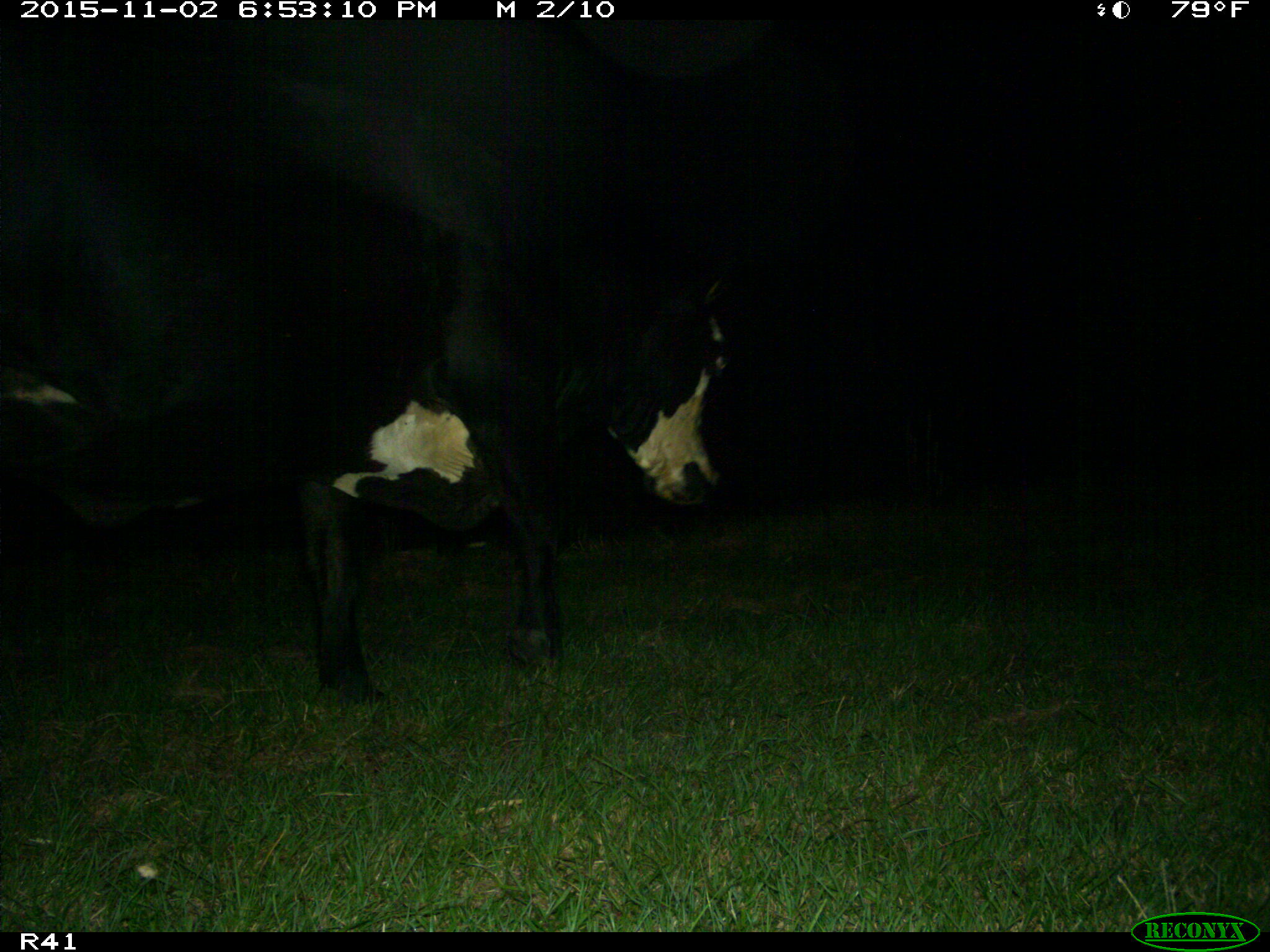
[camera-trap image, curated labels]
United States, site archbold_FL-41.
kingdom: Animalia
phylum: Chordata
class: Mammalia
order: Artiodactyla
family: Bovidae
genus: Bos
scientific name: Bos taurus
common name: domestic cow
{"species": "Bos taurus (domestic cow)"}